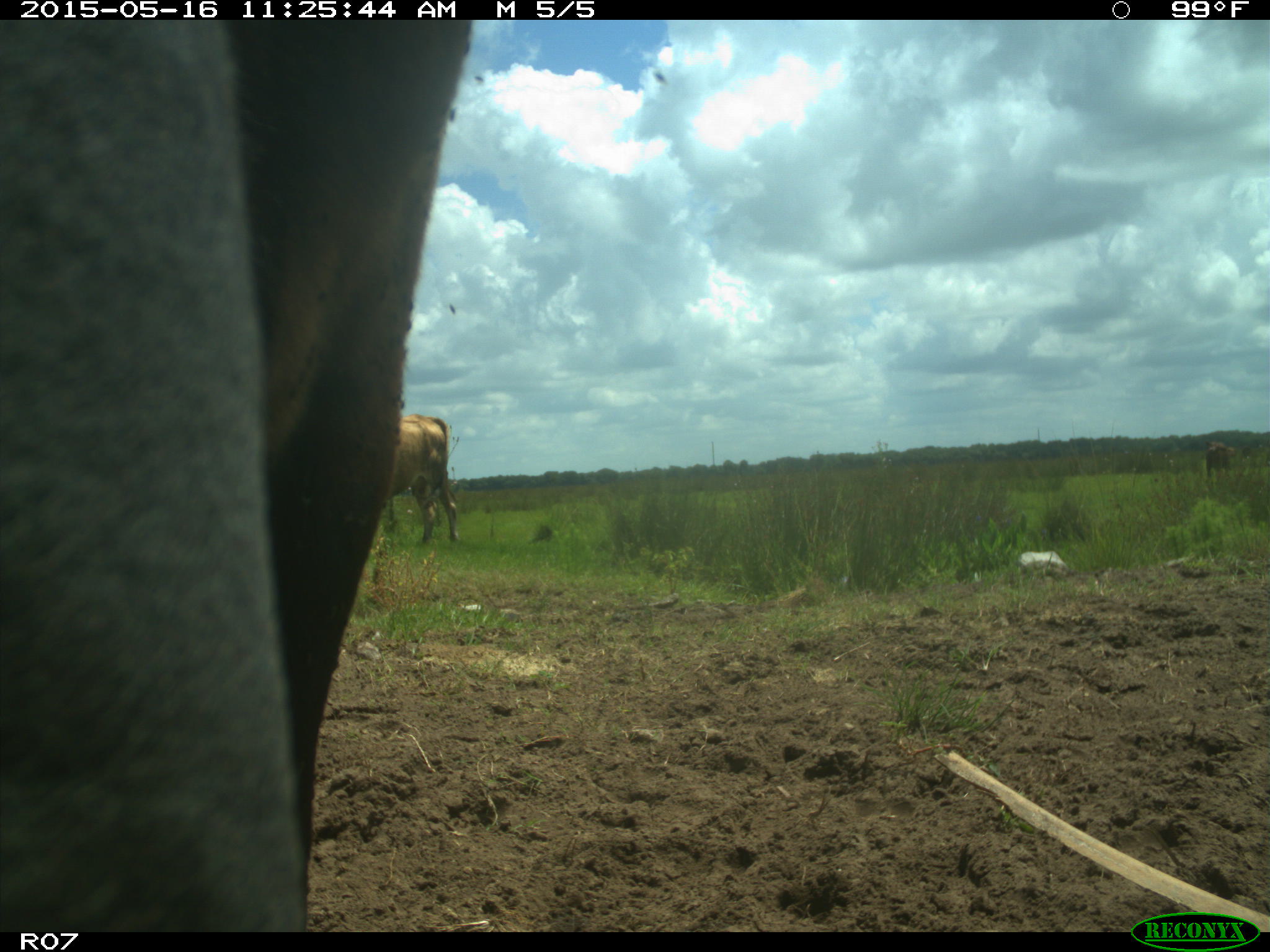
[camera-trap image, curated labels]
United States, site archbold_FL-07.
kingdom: Animalia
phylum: Chordata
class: Mammalia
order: Artiodactyla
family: Bovidae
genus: Bos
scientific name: Bos taurus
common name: domestic cow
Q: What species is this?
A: Bos taurus (domestic cow).